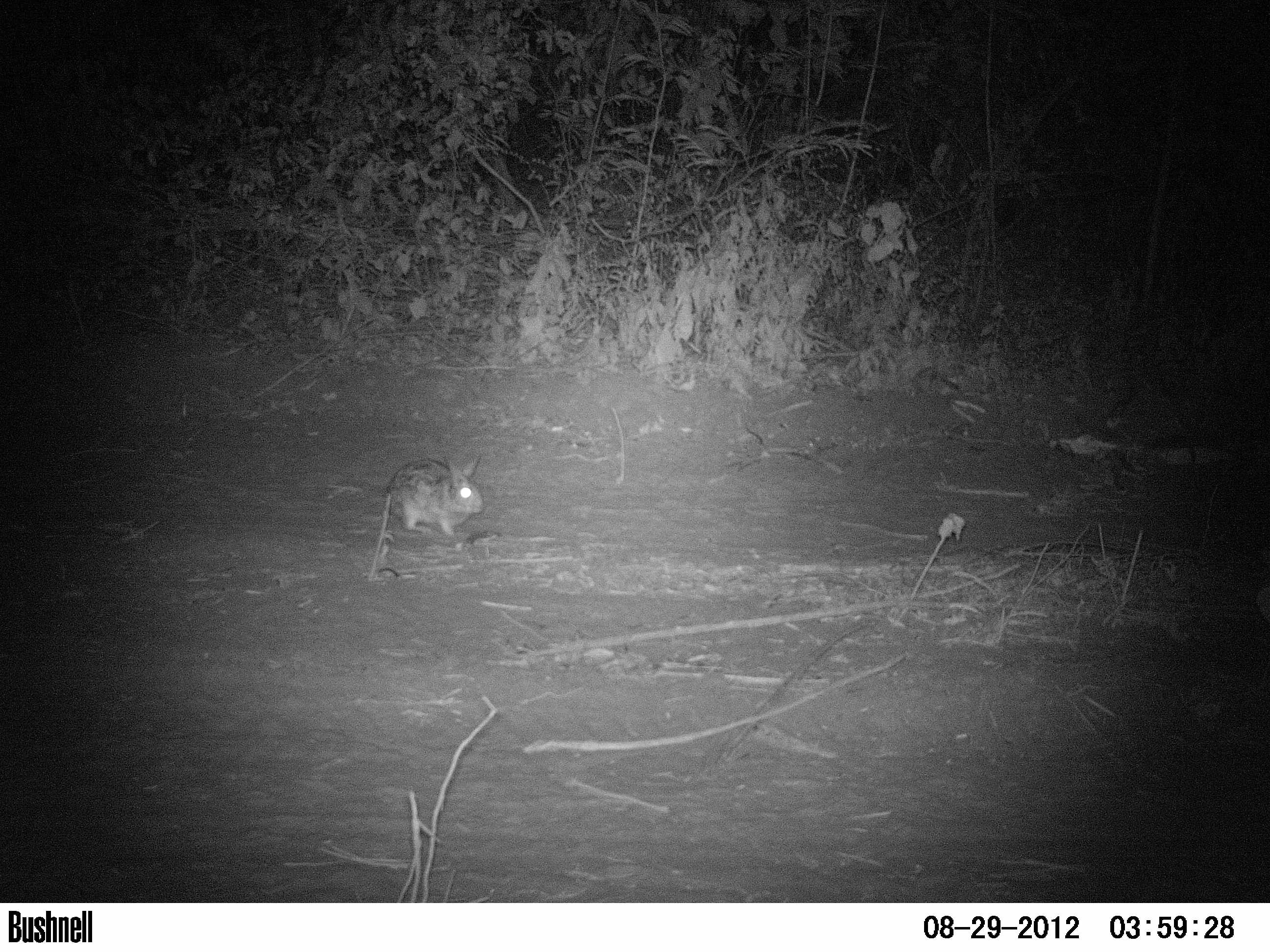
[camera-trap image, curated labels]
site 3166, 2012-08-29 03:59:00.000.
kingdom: Animalia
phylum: Chordata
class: Mammalia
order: Lagomorpha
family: Leporidae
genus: Sylvilagus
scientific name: Sylvilagus brasiliensis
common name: tapeti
Sylvilagus brasiliensis (tapeti), count 1.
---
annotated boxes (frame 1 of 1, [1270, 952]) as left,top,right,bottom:
sylvilagus brasiliensis: 382,456,485,538